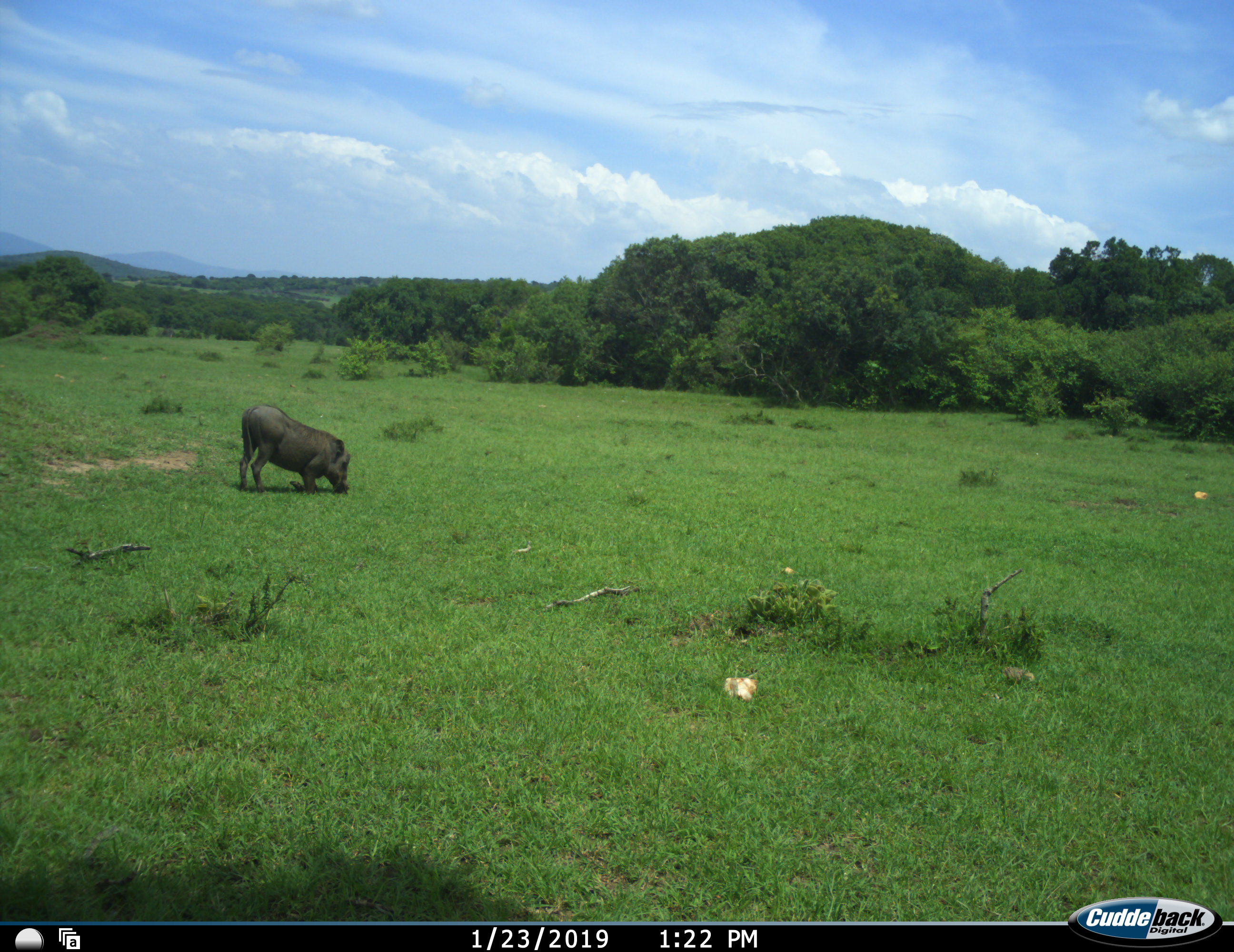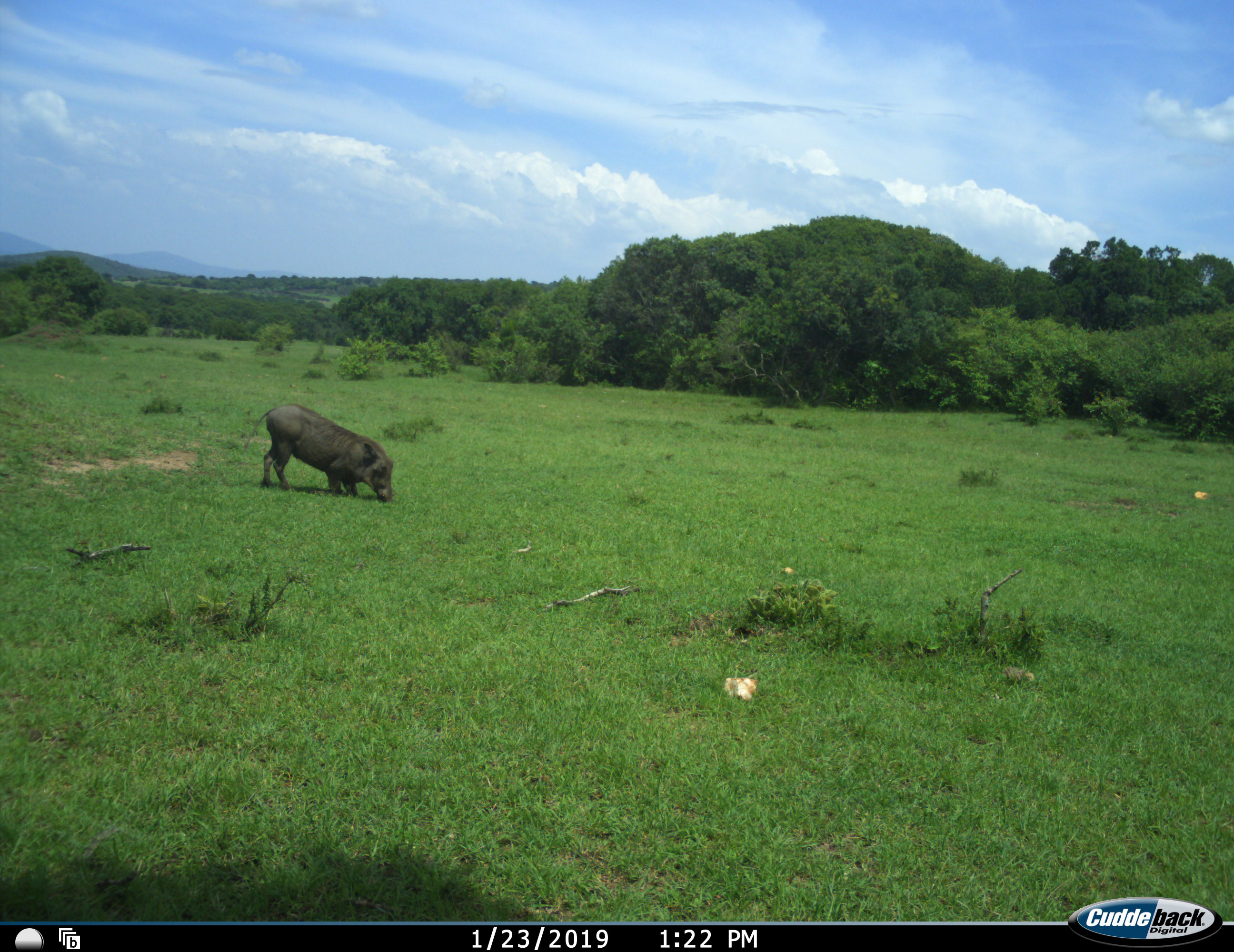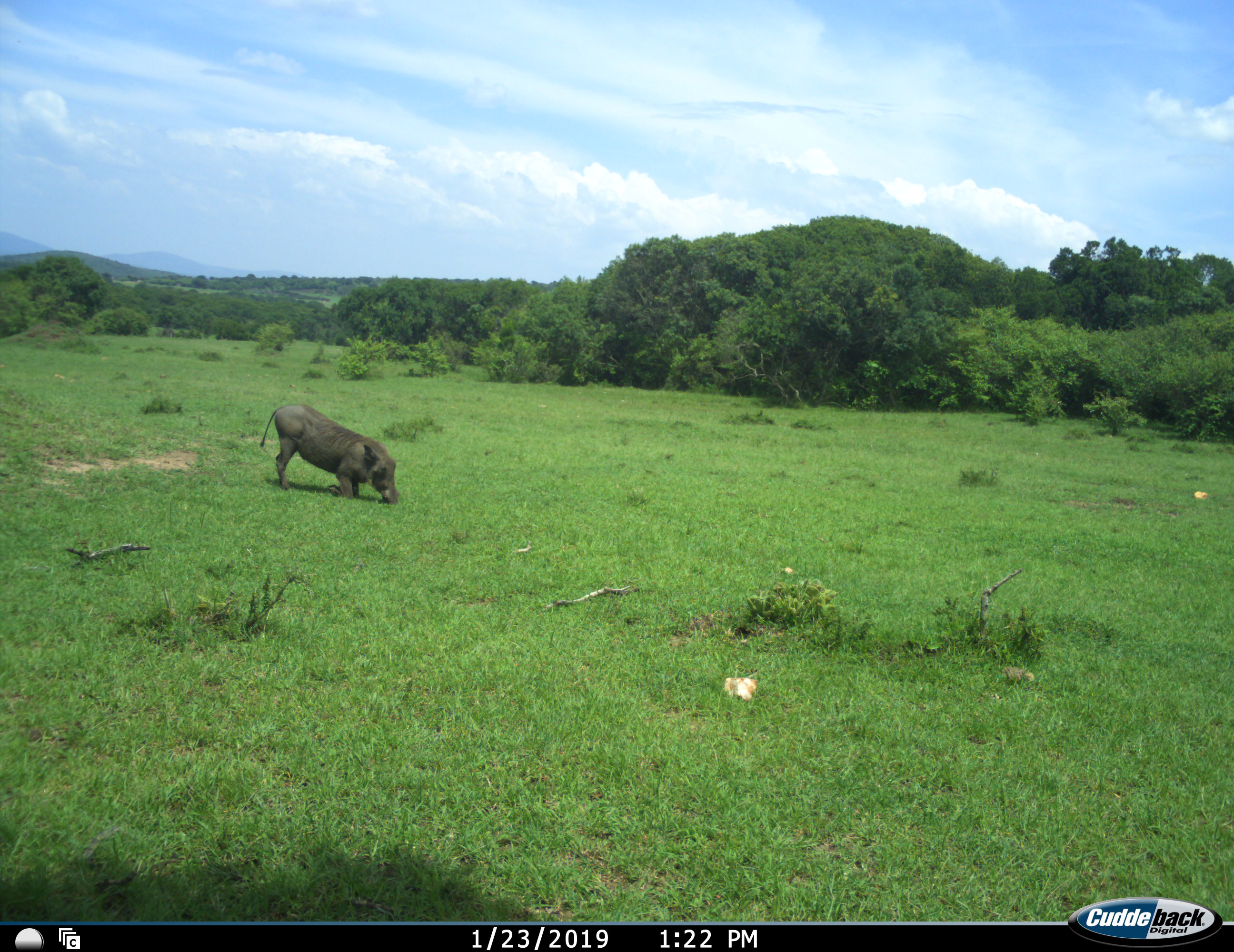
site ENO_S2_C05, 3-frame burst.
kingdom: Animalia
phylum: Chordata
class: Mammalia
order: Artiodactyla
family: Suidae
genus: Phacochoerus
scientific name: Phacochoerus africanus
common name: warthog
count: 1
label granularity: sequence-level